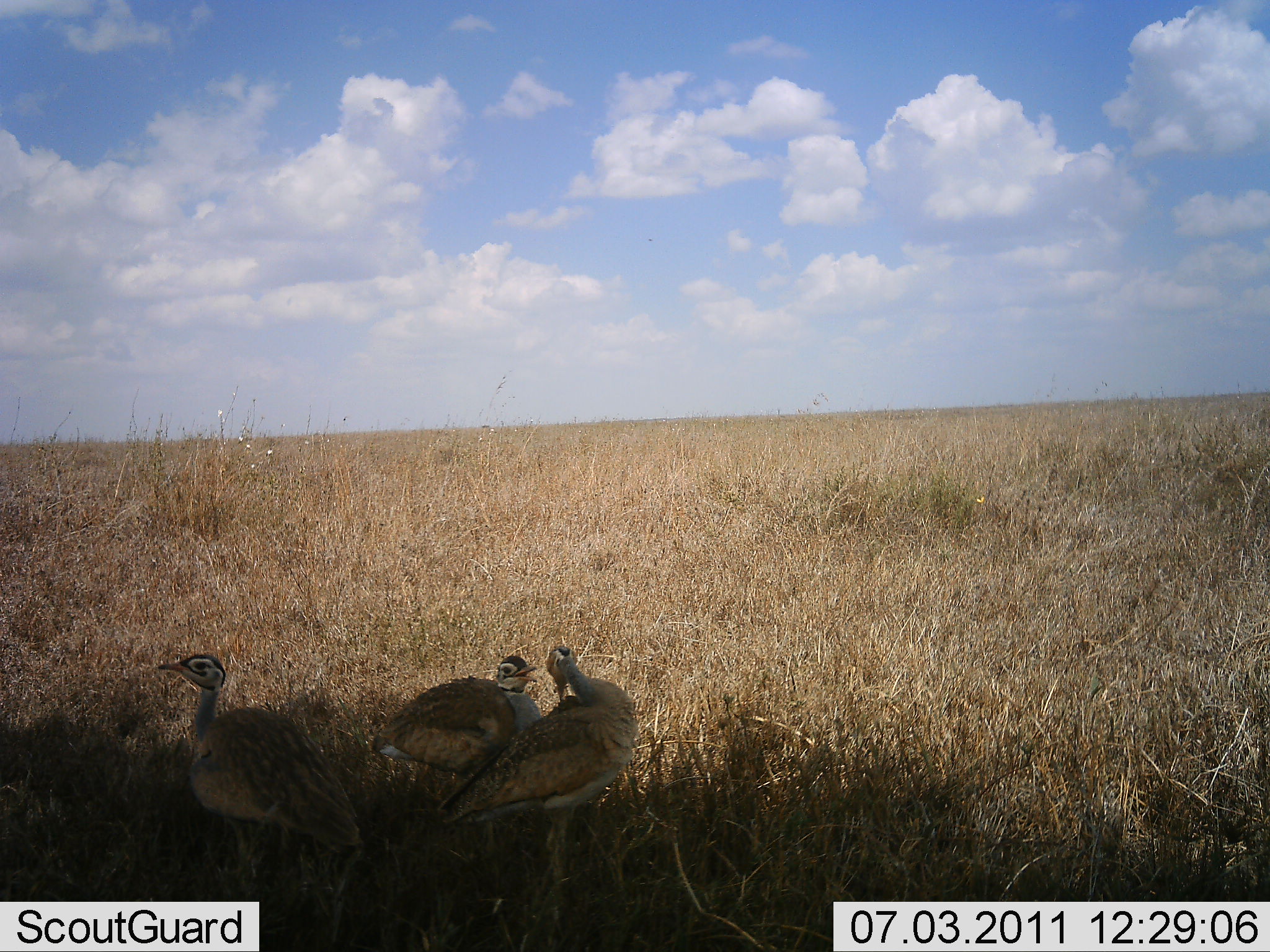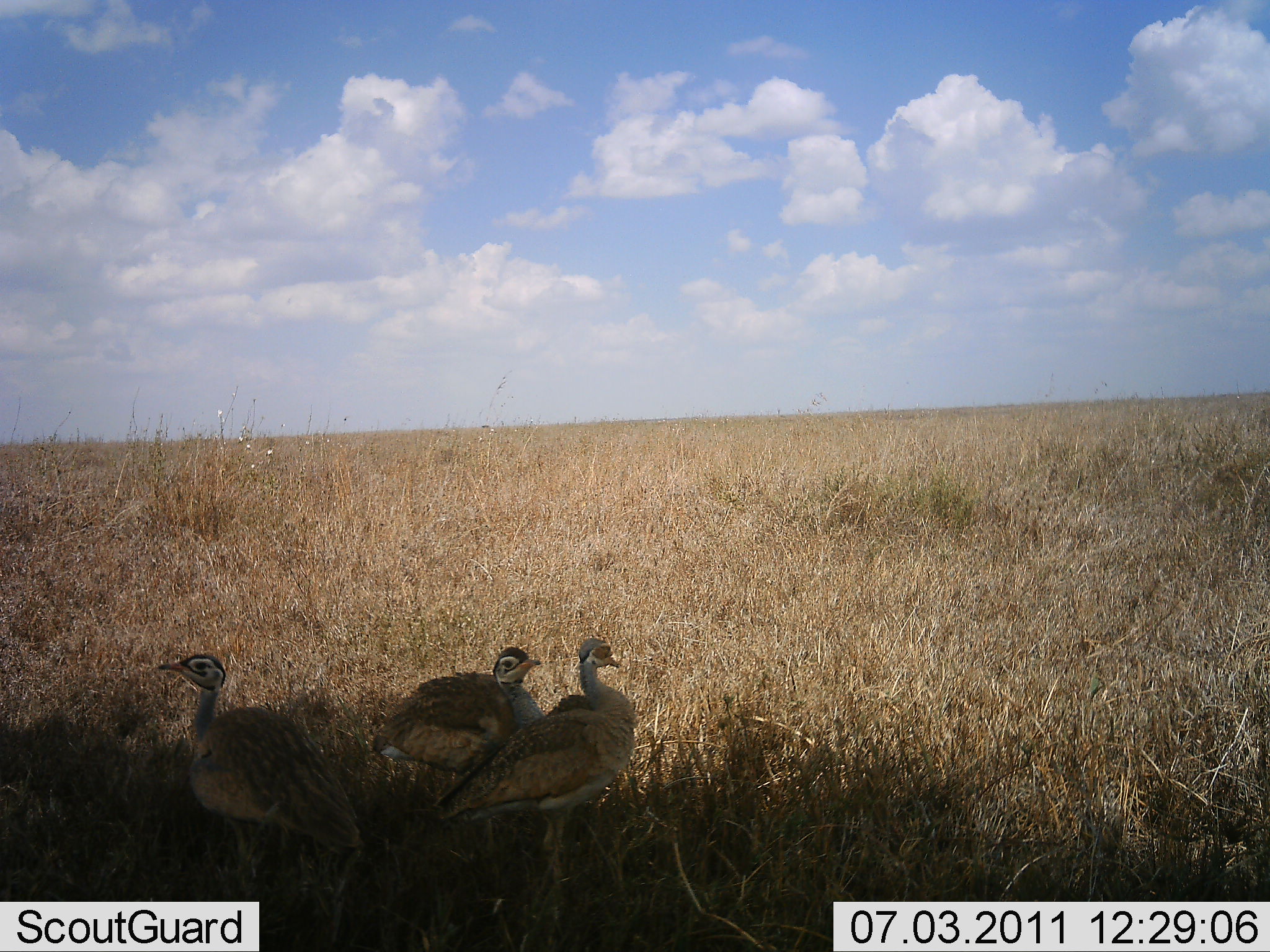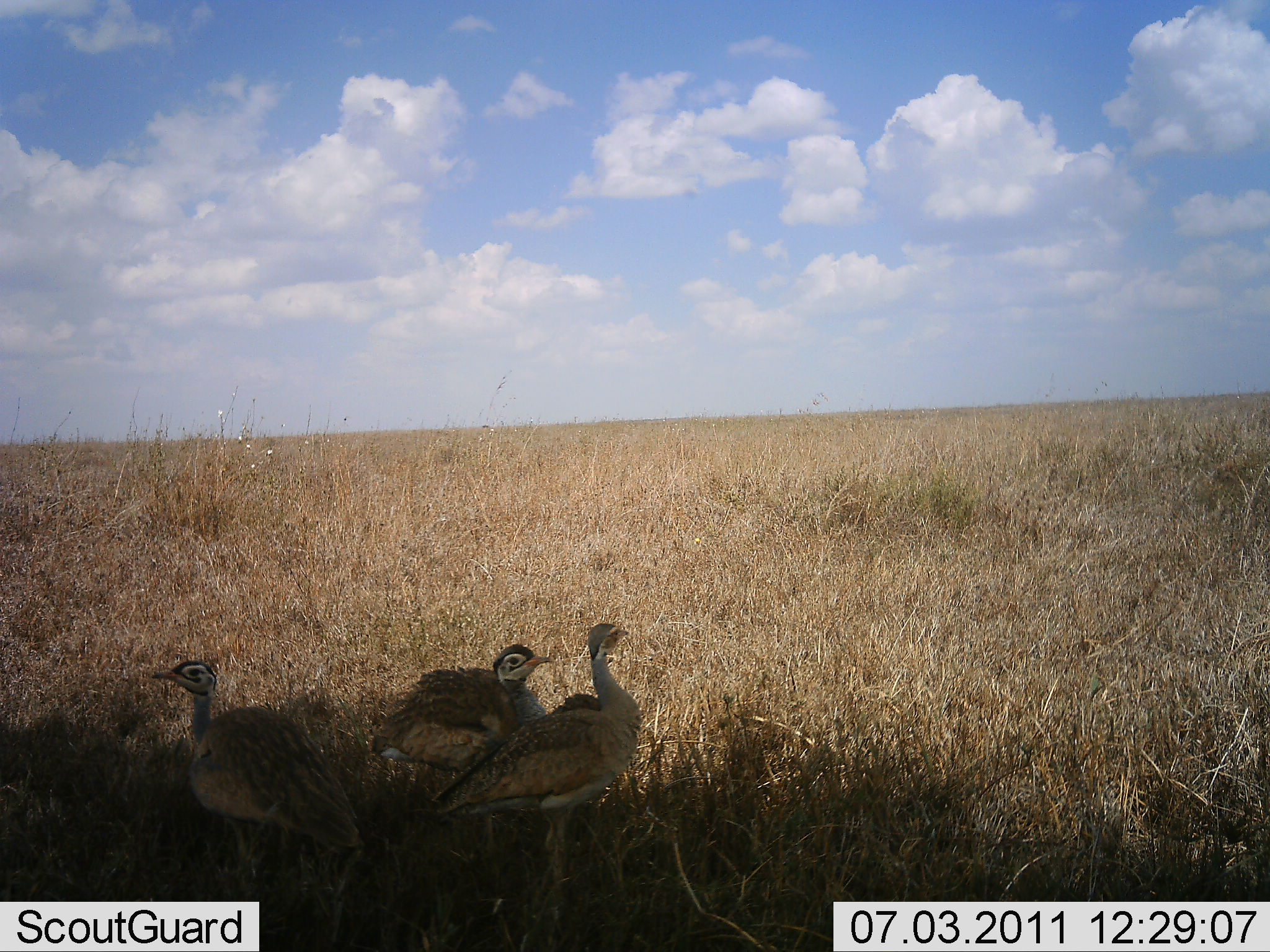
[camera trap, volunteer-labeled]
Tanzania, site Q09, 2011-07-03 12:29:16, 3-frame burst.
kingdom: Animalia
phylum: Chordata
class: Aves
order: Otidiformes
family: Otididae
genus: Ardeotis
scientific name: Ardeotis kori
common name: kori bustard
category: koribustard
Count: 3.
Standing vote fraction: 100%.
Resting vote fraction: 11%.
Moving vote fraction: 0%.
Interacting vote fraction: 0%.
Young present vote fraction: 22%.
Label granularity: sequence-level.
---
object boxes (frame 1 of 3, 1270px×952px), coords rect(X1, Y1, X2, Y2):
animal: rect(154, 651, 363, 888); rect(433, 643, 638, 865); rect(368, 655, 544, 822)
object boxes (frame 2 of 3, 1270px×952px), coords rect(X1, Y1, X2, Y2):
animal: rect(425, 637, 643, 900); rect(157, 653, 365, 892); rect(370, 644, 551, 857)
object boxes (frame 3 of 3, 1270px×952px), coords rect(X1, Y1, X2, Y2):
animal: rect(425, 622, 645, 912); rect(149, 658, 362, 896); rect(363, 640, 553, 870)